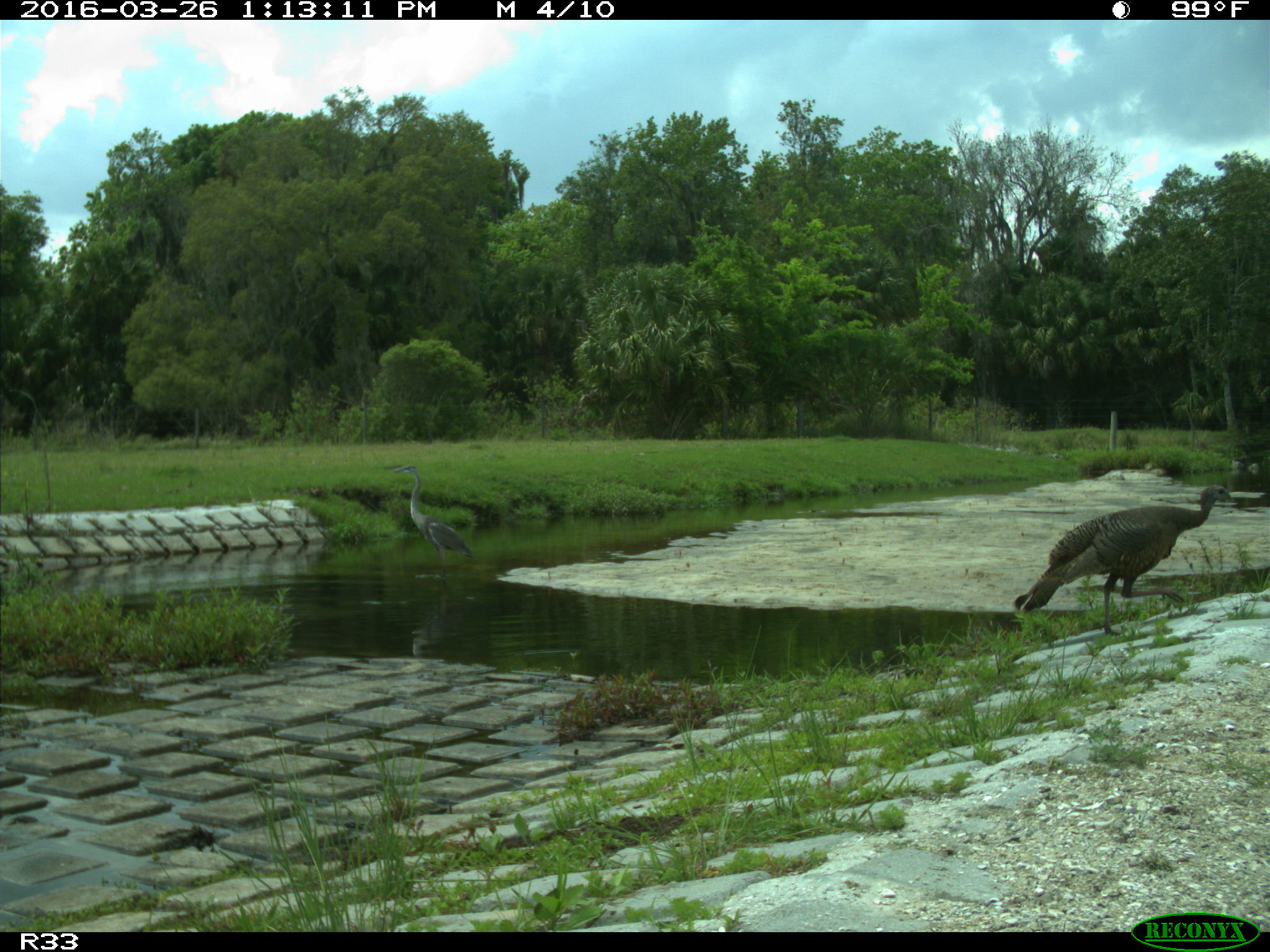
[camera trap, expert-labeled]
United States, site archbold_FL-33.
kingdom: Animalia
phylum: Chordata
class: Aves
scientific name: Aves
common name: birds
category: unidentified bird